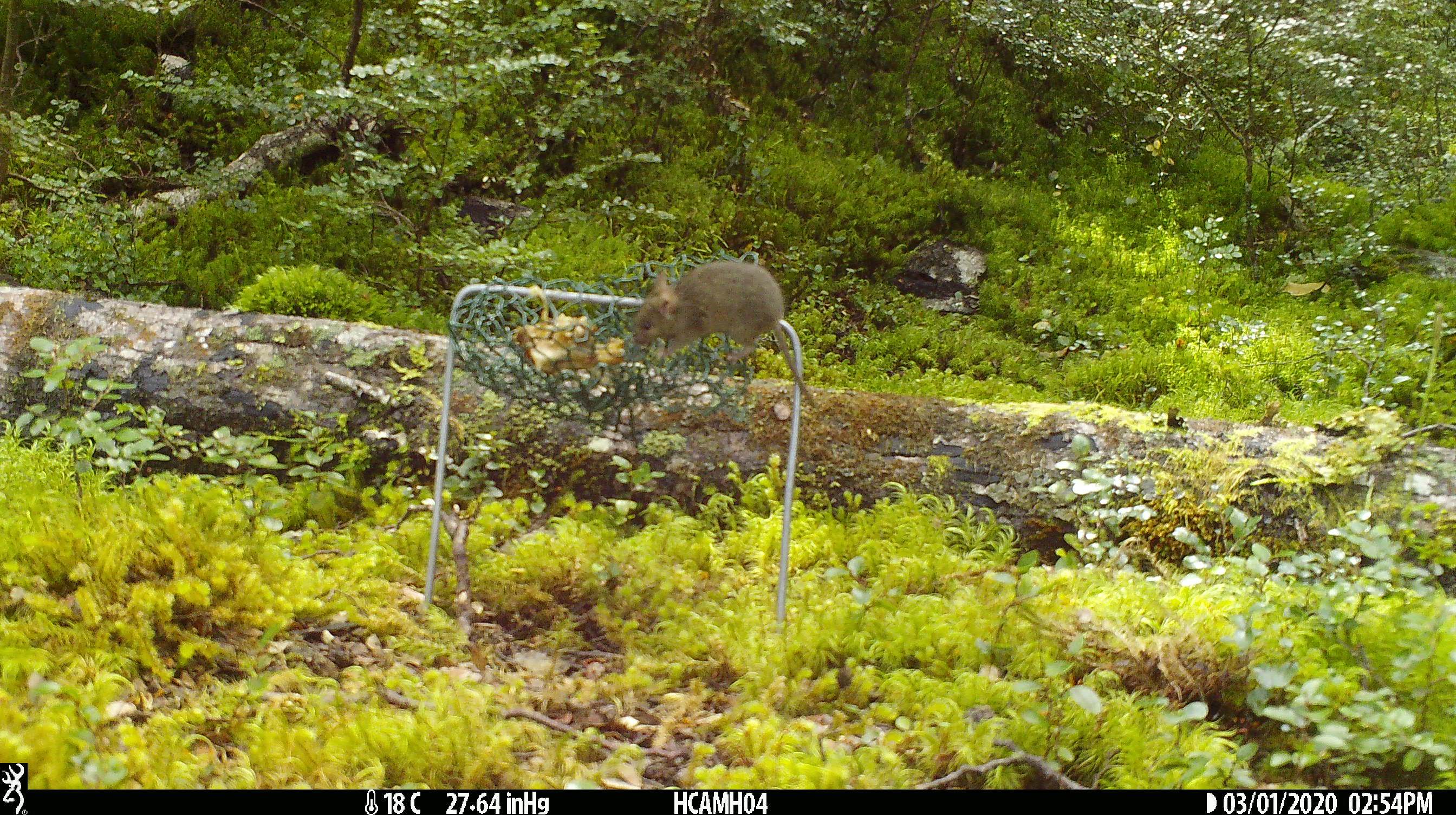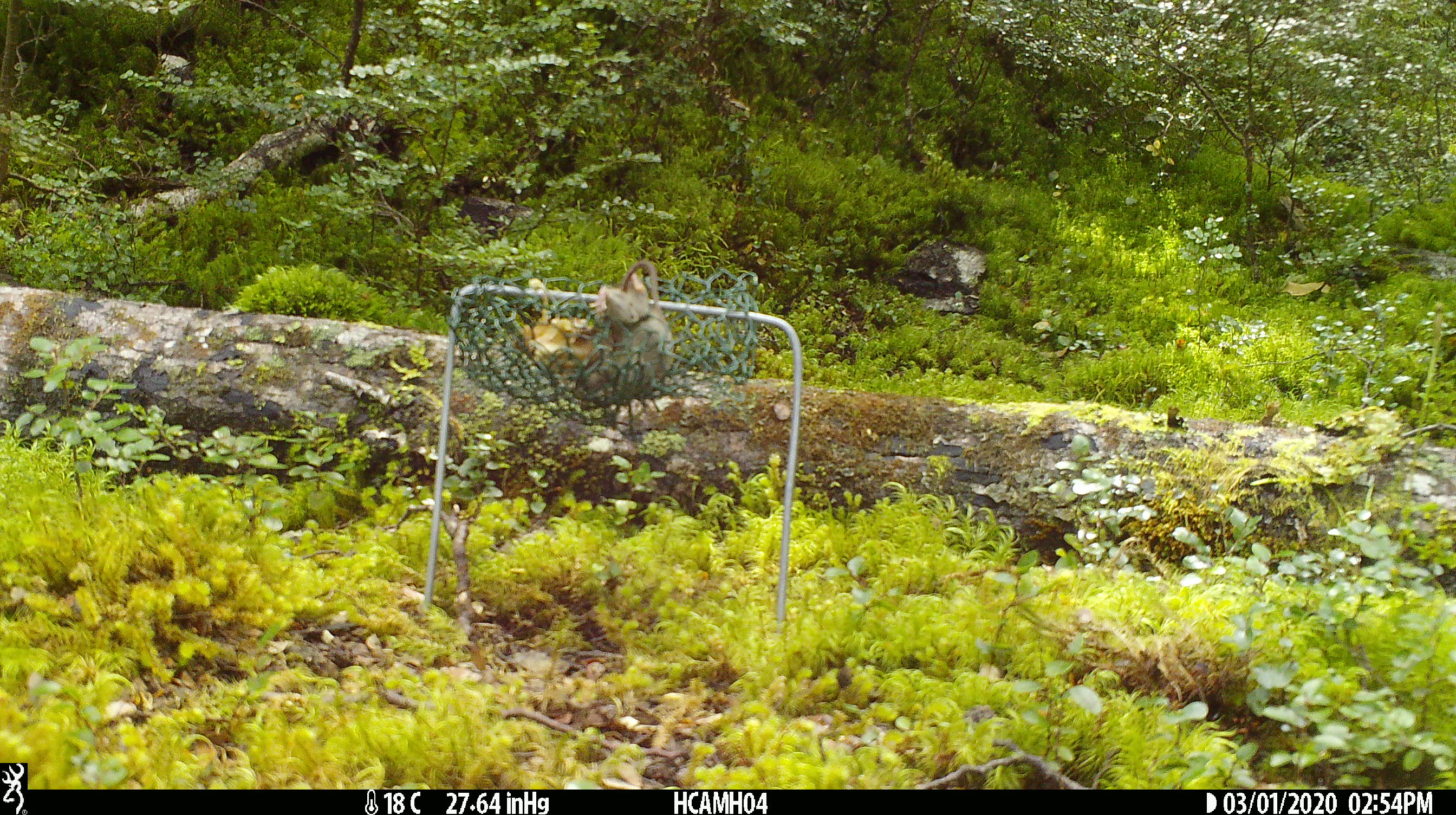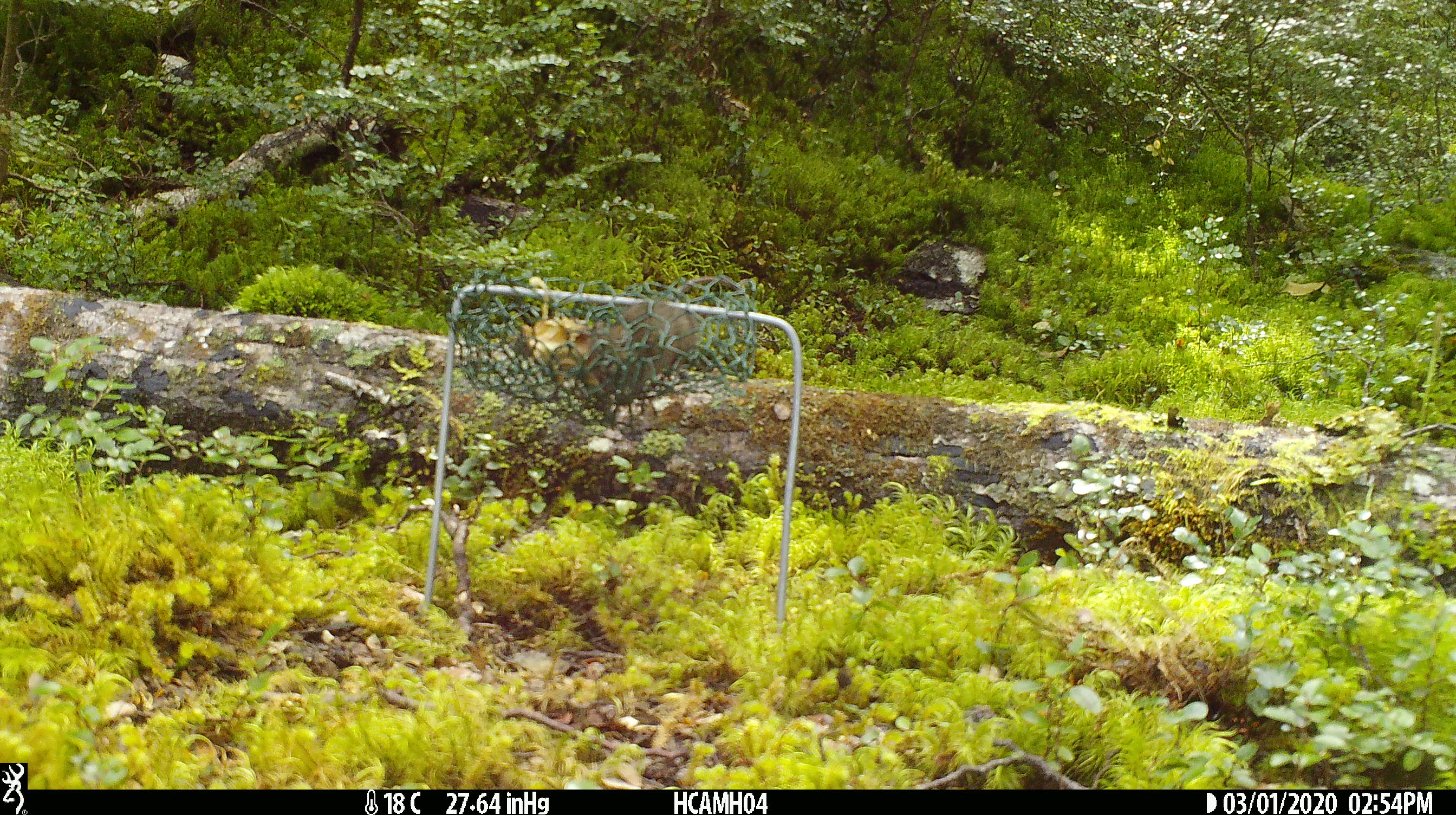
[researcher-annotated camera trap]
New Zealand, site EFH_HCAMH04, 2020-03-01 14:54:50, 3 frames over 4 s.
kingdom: Animalia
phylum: Chordata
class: Mammalia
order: Rodentia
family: Muridae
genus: Mus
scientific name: Mus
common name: mouse